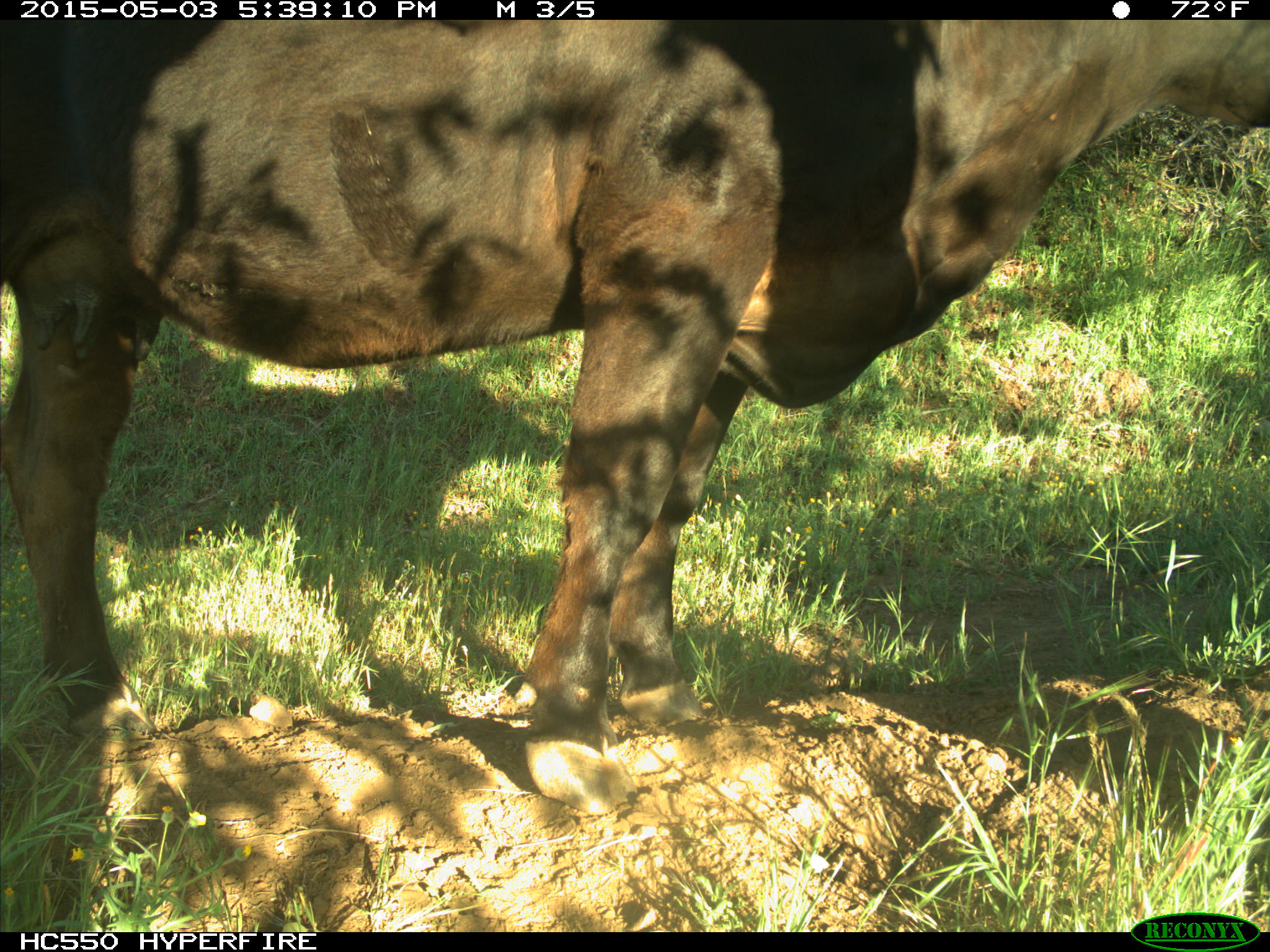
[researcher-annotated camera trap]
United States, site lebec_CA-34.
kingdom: Animalia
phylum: Chordata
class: Mammalia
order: Artiodactyla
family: Bovidae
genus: Bos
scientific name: Bos taurus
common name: domestic cow